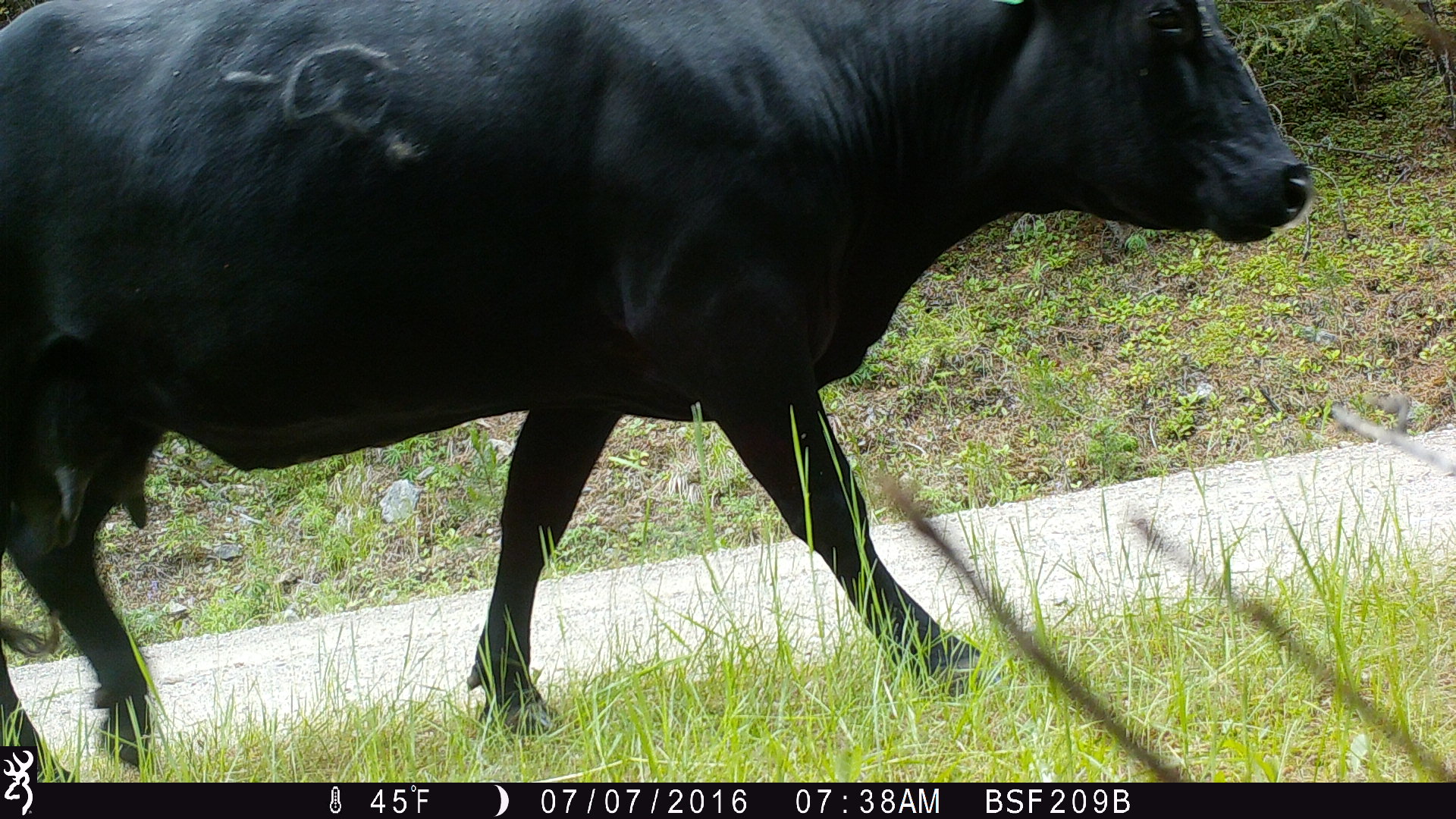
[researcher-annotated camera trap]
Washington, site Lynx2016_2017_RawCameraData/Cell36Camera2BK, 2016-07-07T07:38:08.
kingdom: Animalia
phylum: Chordata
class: Mammalia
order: Artiodactyla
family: Bovidae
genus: Bos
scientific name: Bos taurus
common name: domestic cattle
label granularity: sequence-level